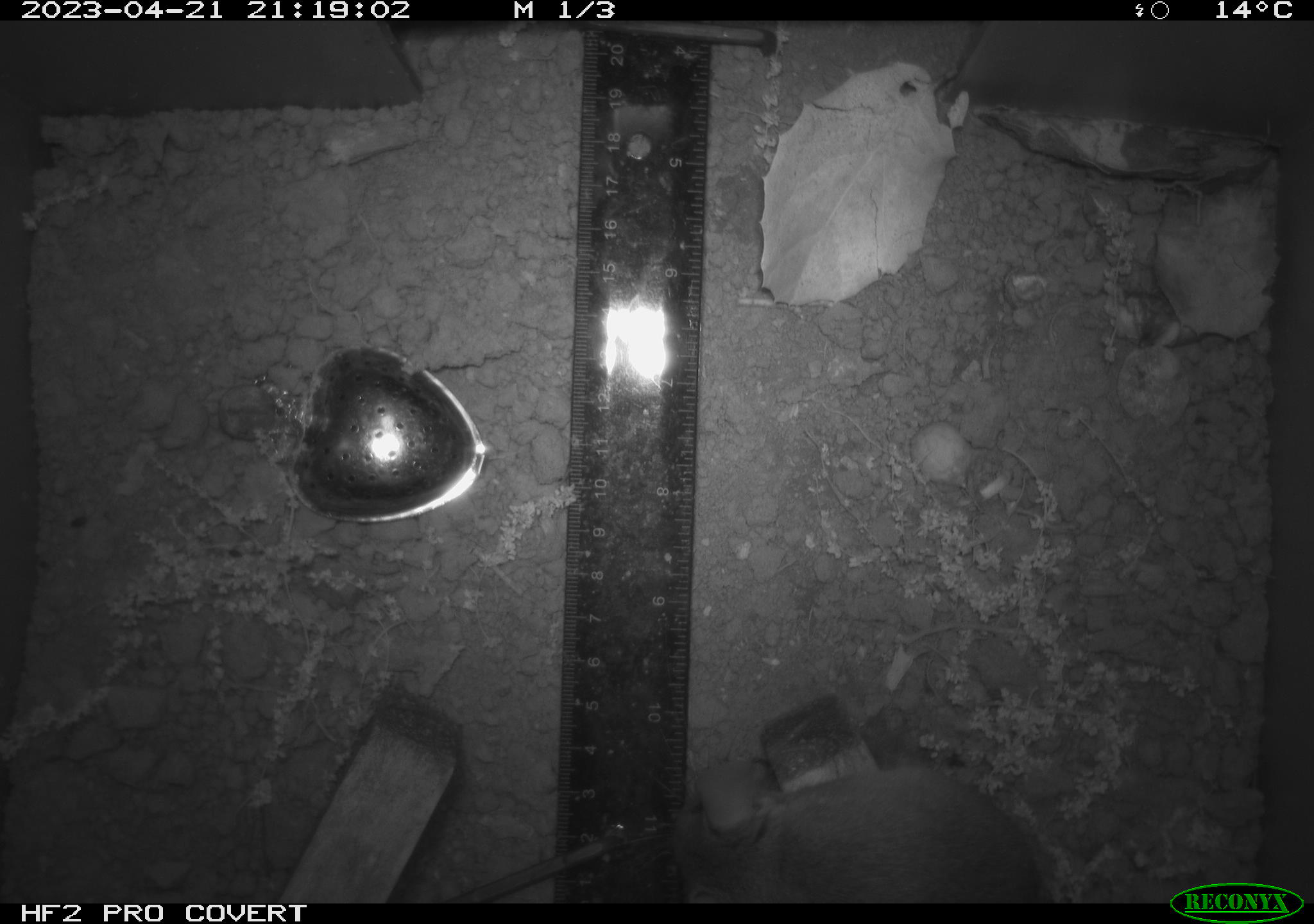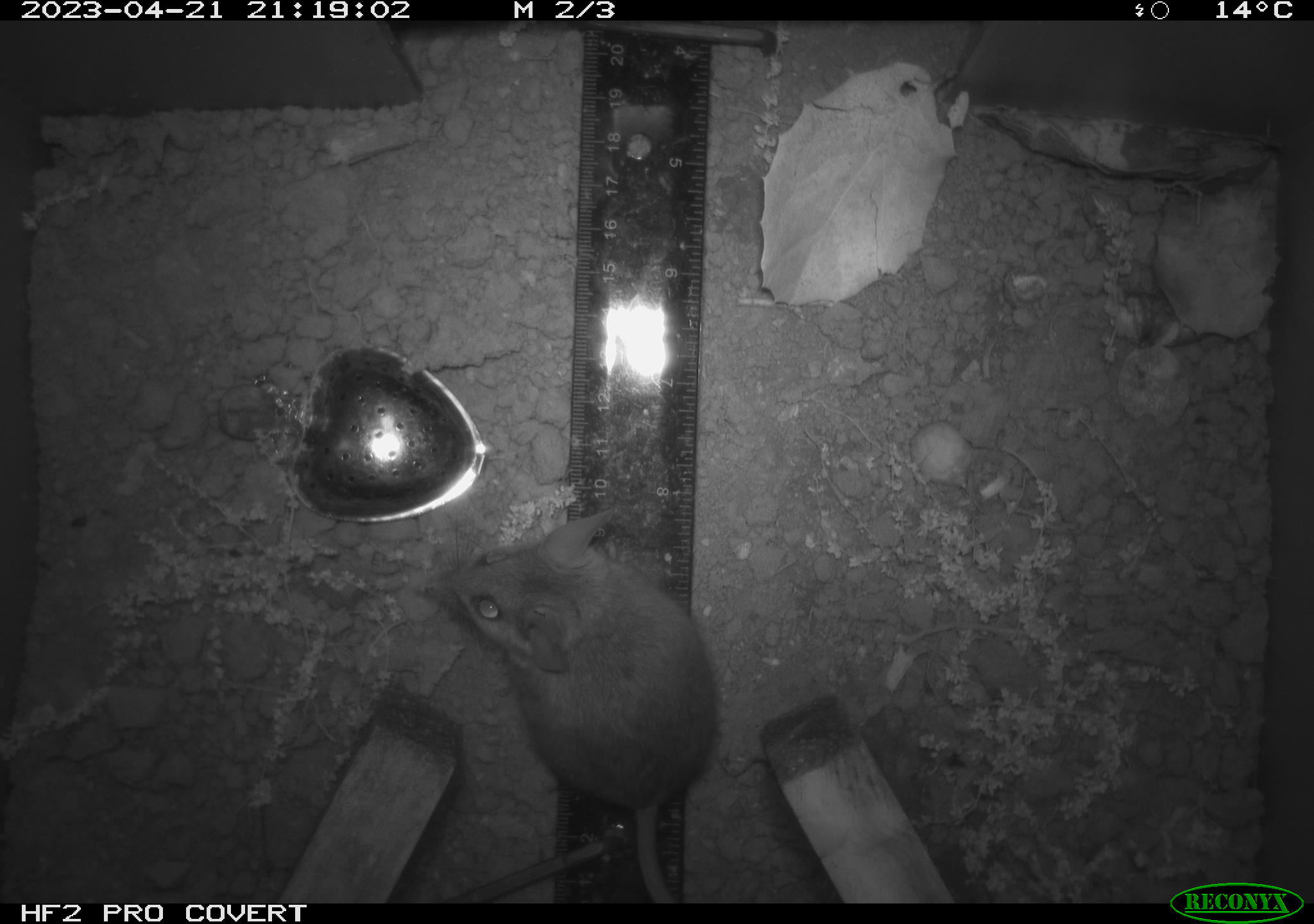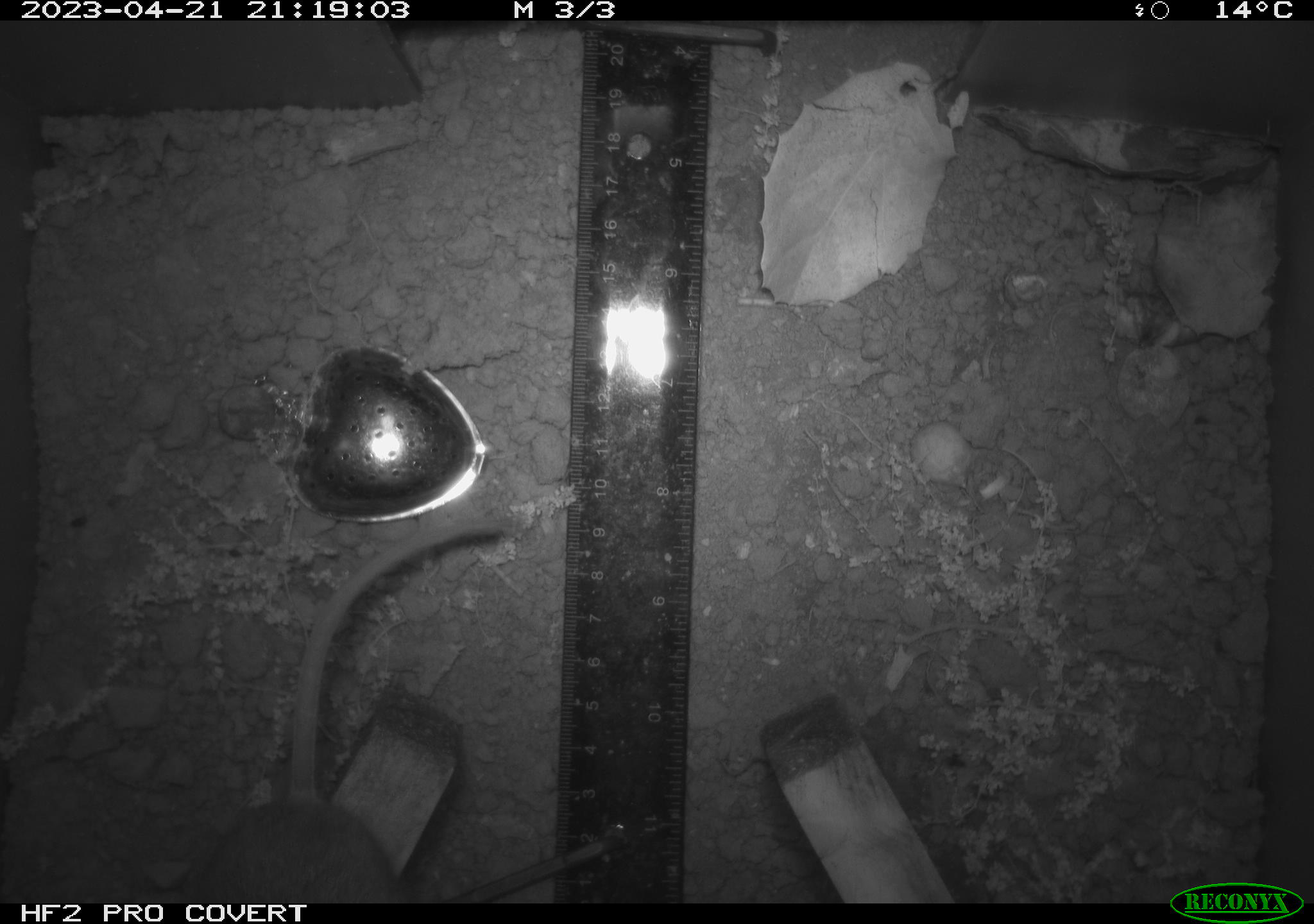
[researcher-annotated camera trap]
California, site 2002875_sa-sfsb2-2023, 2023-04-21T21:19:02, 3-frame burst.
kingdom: Animalia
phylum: Chordata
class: Mammalia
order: Rodentia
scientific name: Rodentia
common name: mouse species